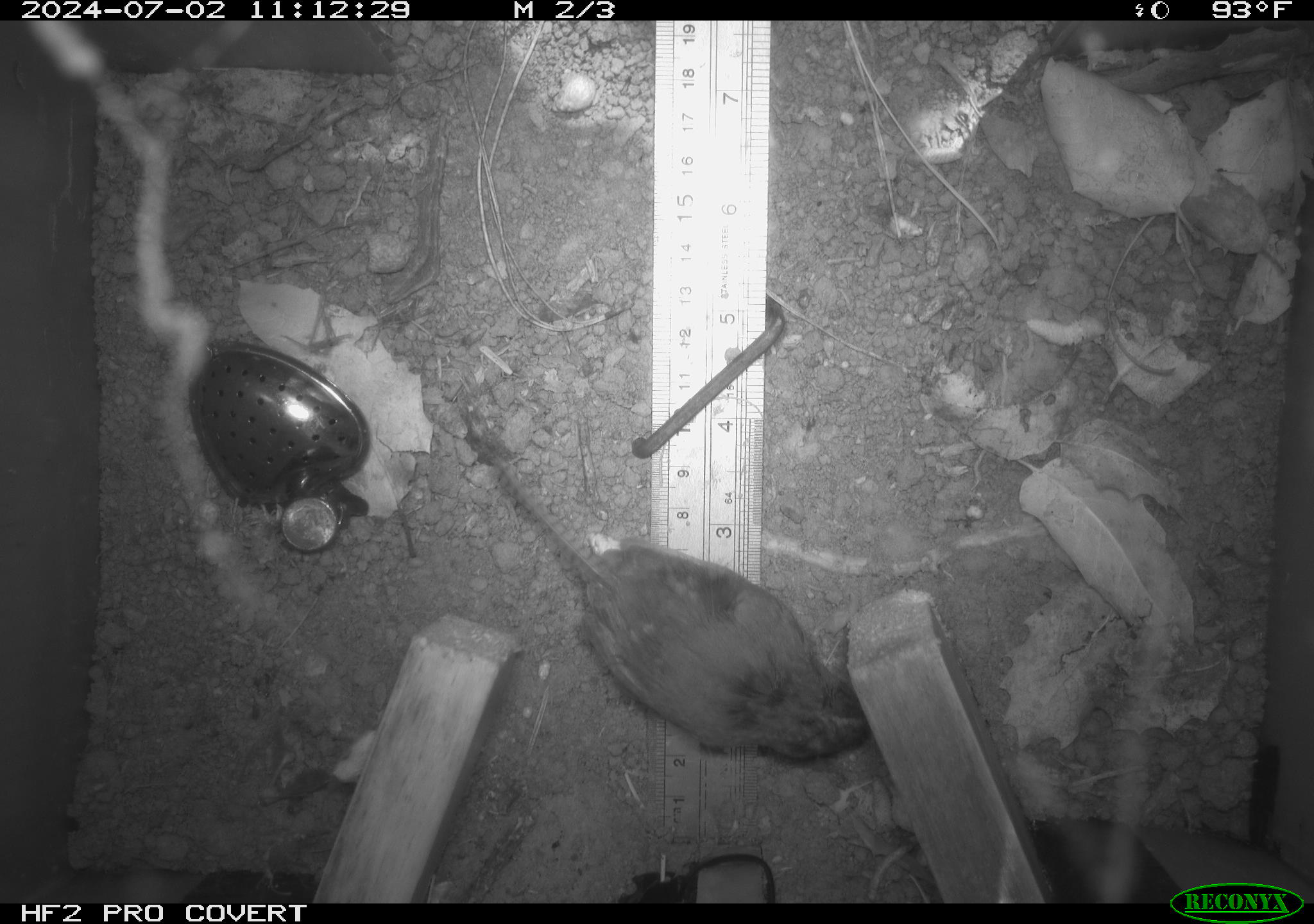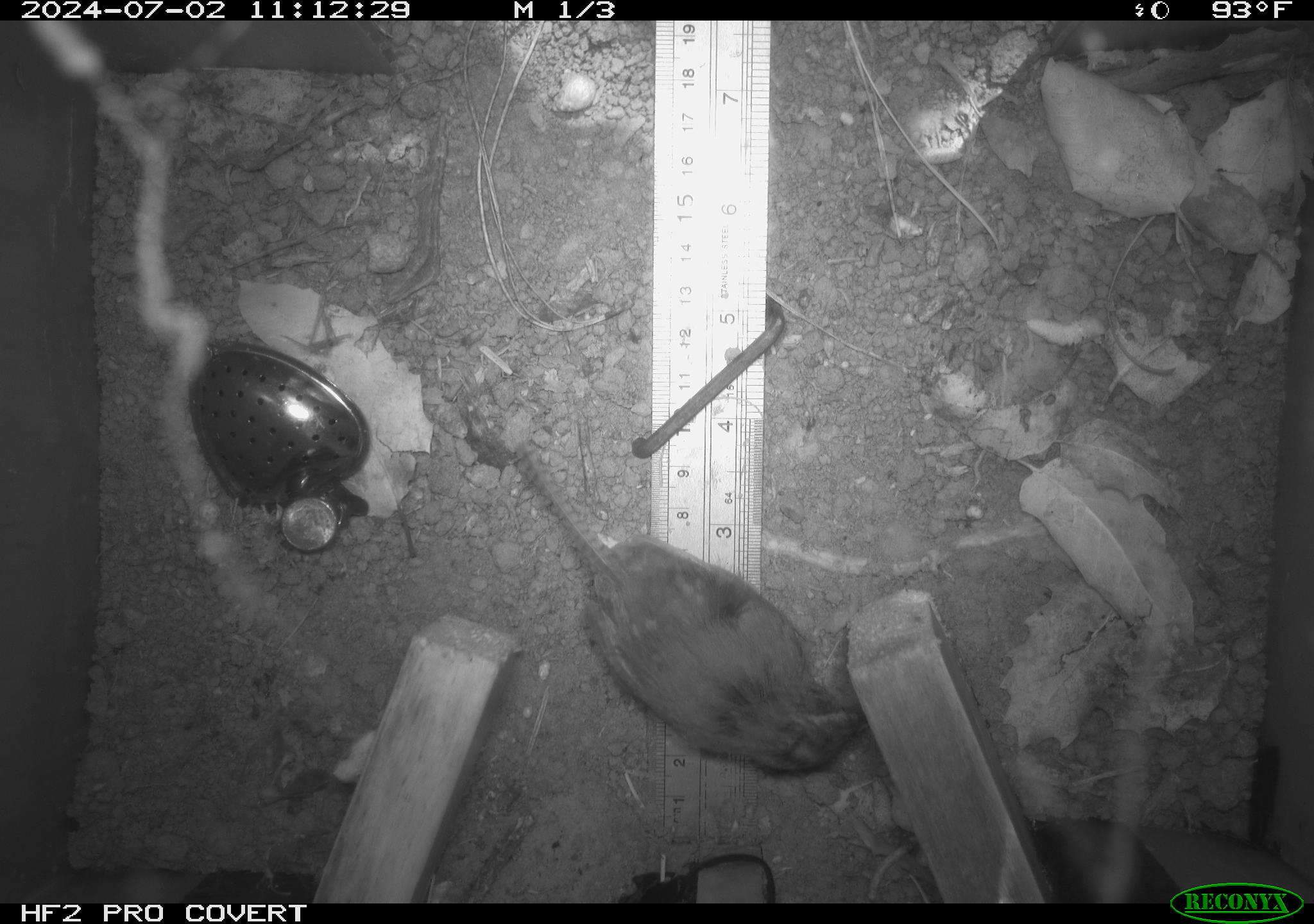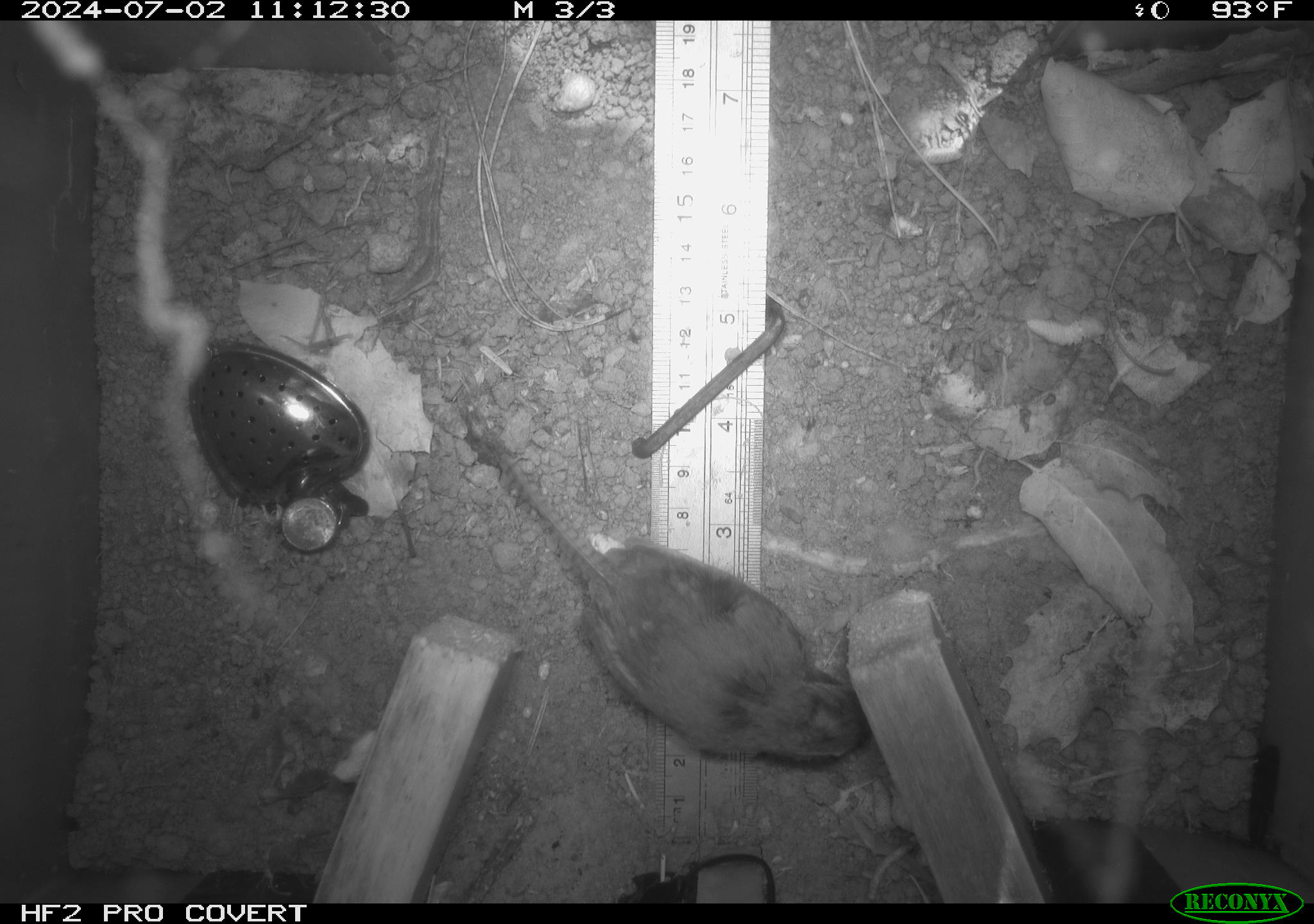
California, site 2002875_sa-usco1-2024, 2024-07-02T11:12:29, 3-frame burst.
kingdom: Animalia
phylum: Chordata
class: Aves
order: Passeriformes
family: Troglodytidae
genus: Thryomanes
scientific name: Thryomanes bewickii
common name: bewick's wren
Bewick's wren (Thryomanes bewickii).